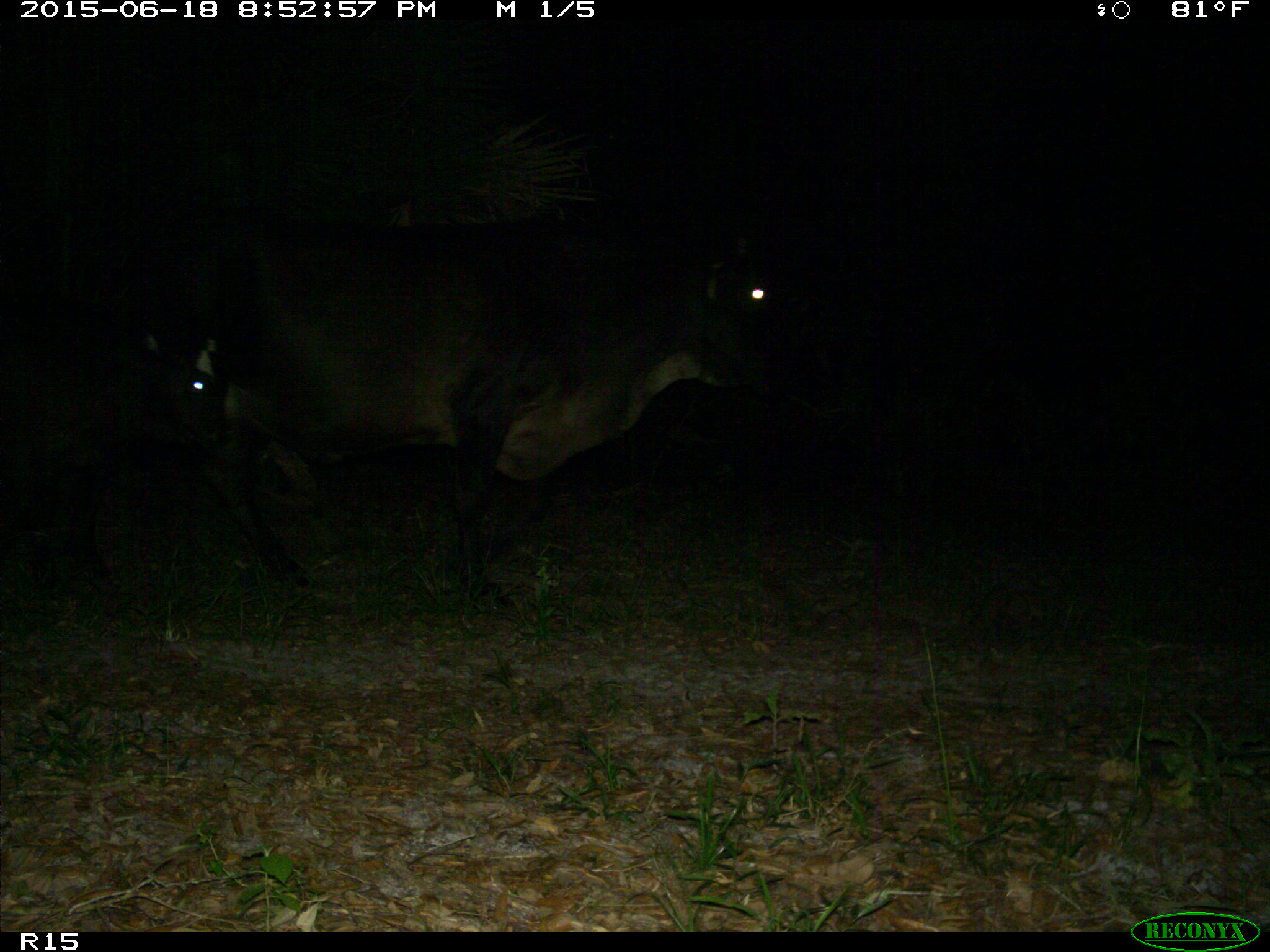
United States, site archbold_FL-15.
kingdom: Animalia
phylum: Chordata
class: Mammalia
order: Artiodactyla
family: Bovidae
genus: Bos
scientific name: Bos taurus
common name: domestic cow